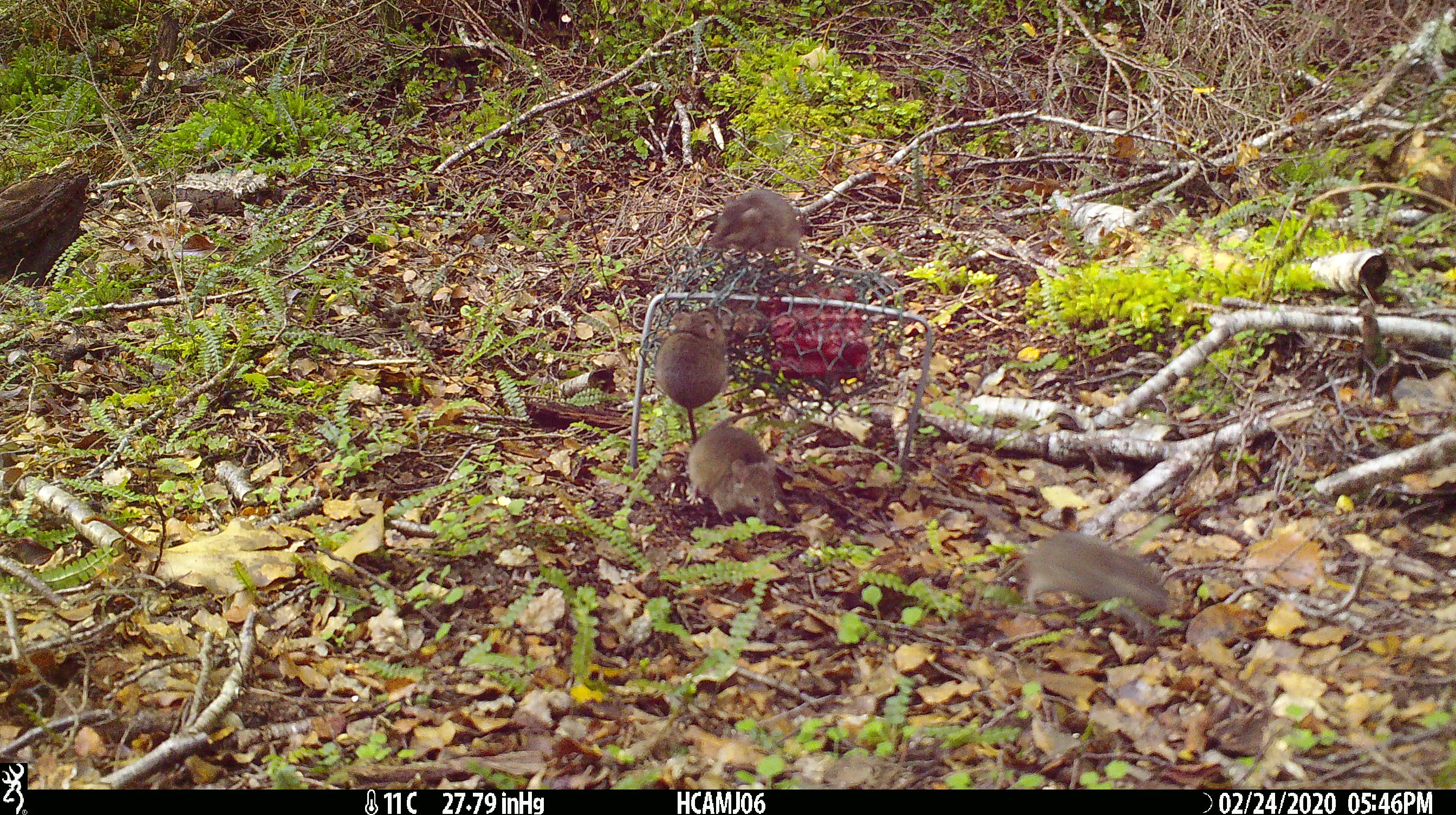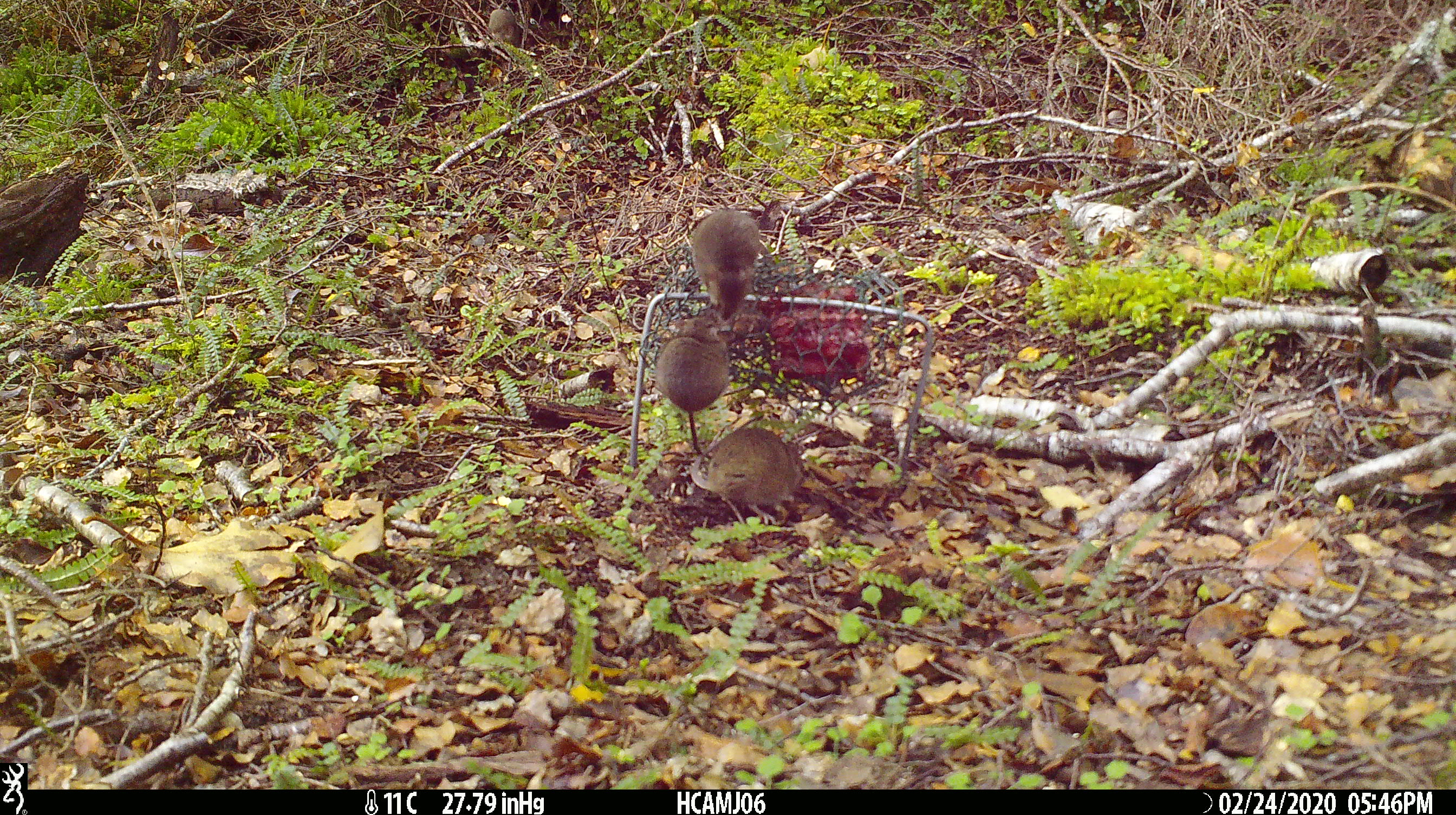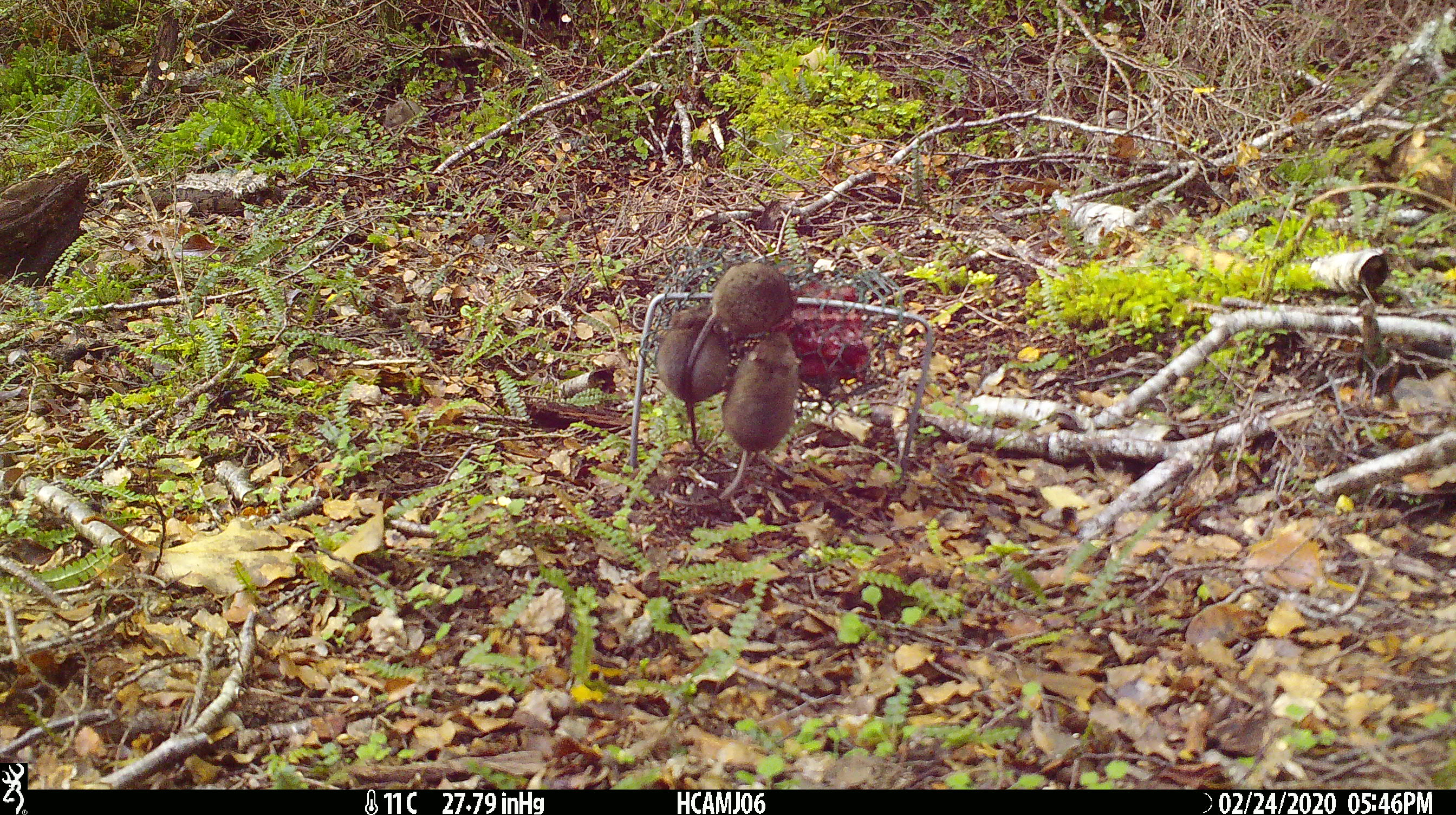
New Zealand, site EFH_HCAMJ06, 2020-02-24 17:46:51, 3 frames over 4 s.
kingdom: Animalia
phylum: Chordata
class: Mammalia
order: Rodentia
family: Muridae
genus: Mus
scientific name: Mus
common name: mouse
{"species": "mouse (Mus)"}